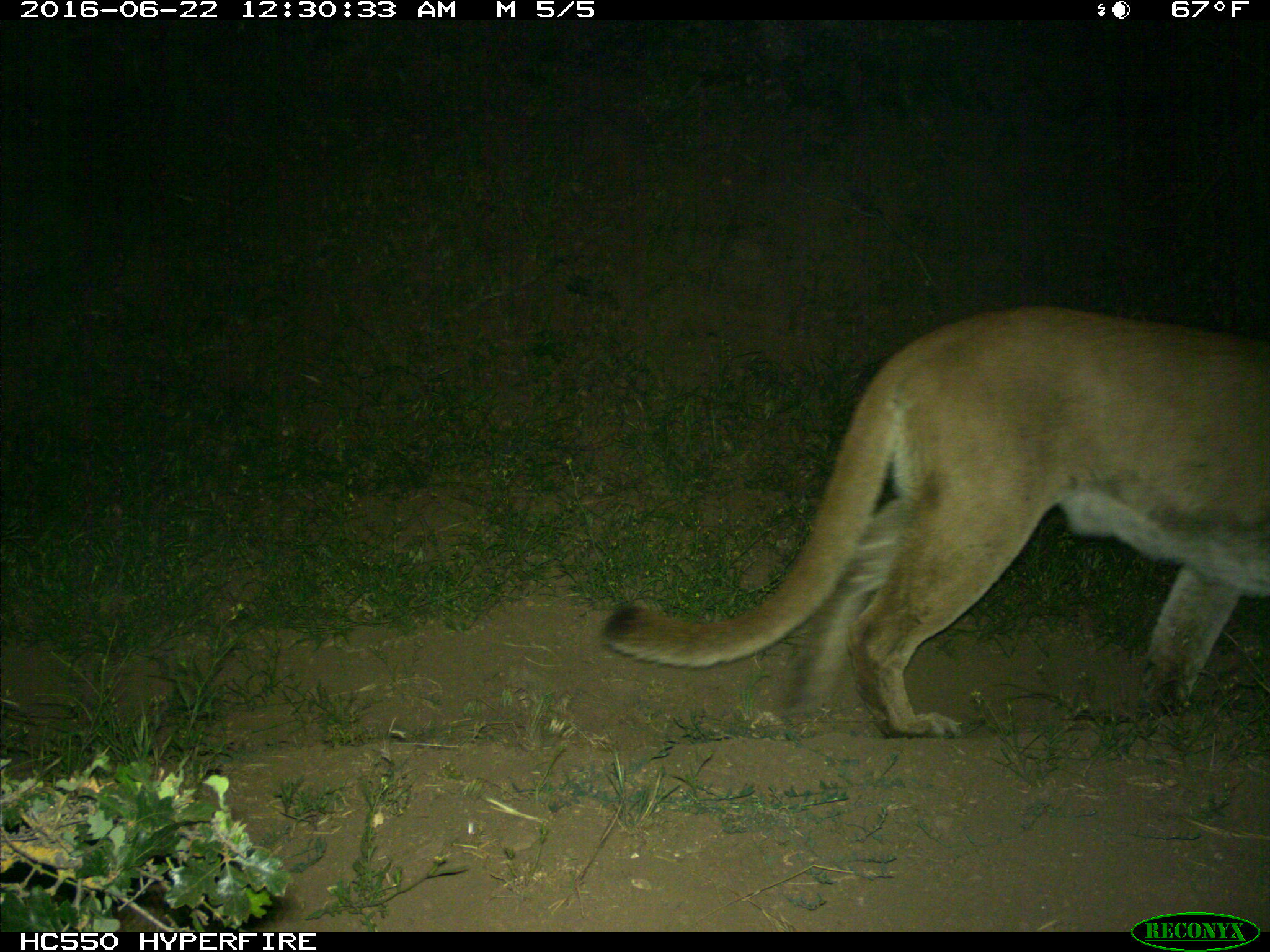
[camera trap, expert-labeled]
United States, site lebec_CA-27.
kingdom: Animalia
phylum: Chordata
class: Mammalia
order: Carnivora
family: Felidae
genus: Puma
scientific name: Puma concolor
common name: mountain lion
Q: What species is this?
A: Puma concolor (mountain lion).